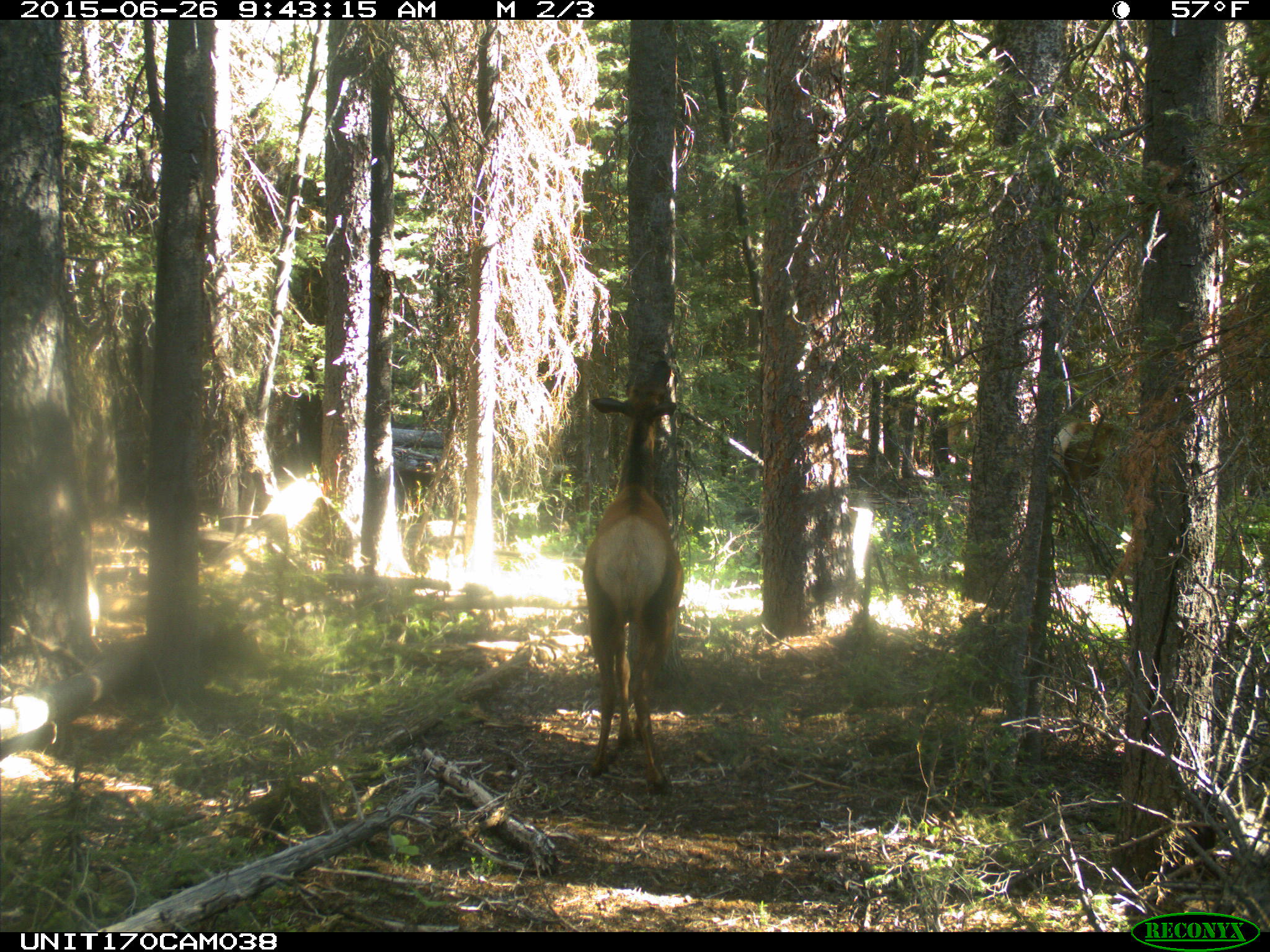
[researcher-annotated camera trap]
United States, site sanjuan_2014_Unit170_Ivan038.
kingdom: Animalia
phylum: Chordata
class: Mammalia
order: Artiodactyla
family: Cervidae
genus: Cervus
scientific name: Cervus elaphus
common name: red deer